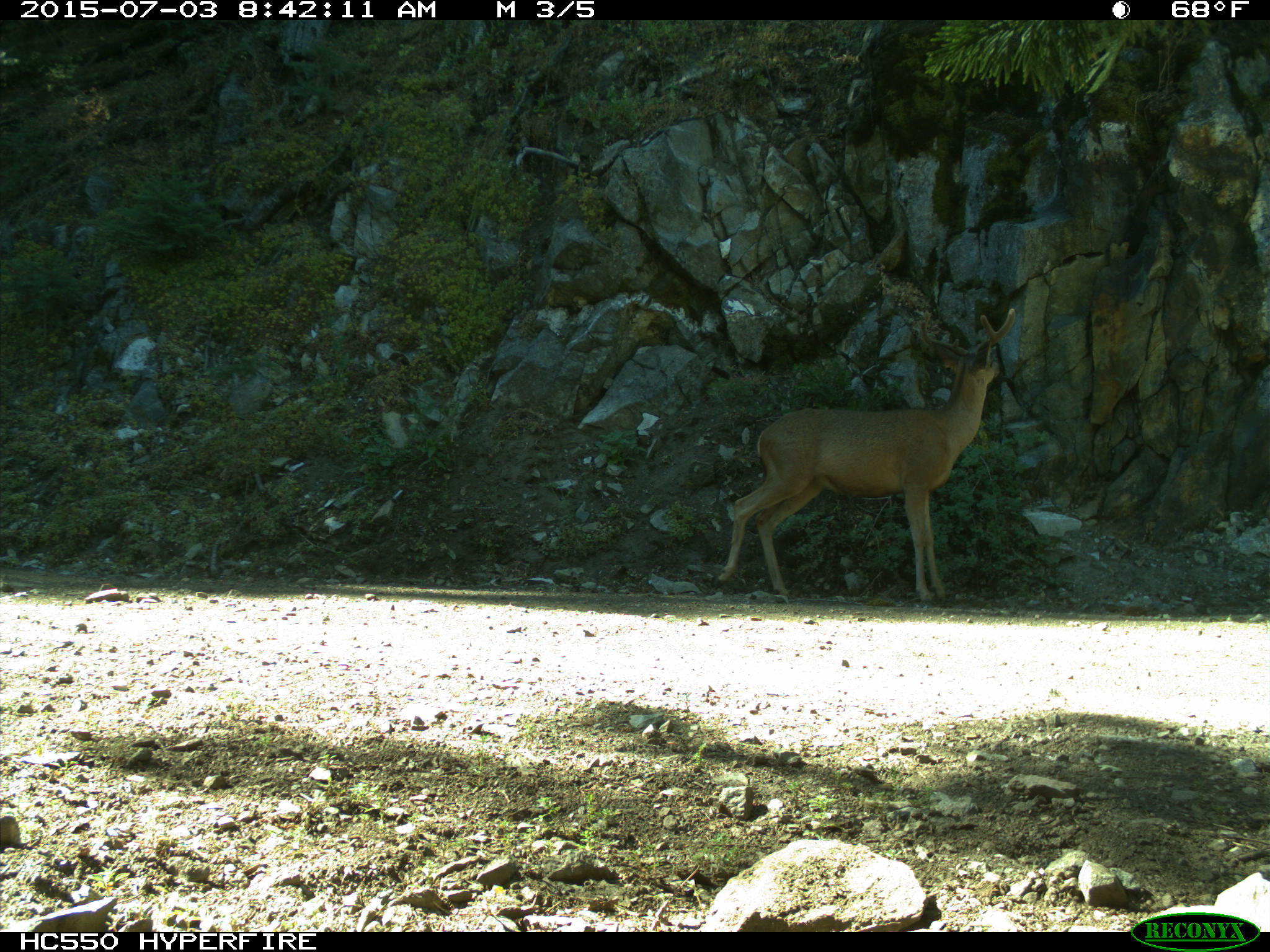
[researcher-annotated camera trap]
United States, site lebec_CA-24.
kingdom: Animalia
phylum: Chordata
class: Mammalia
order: Artiodactyla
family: Cervidae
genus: Odocoileus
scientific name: Odocoileus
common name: deer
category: unidentified deer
Unidentified deer (deer) (Odocoileus).